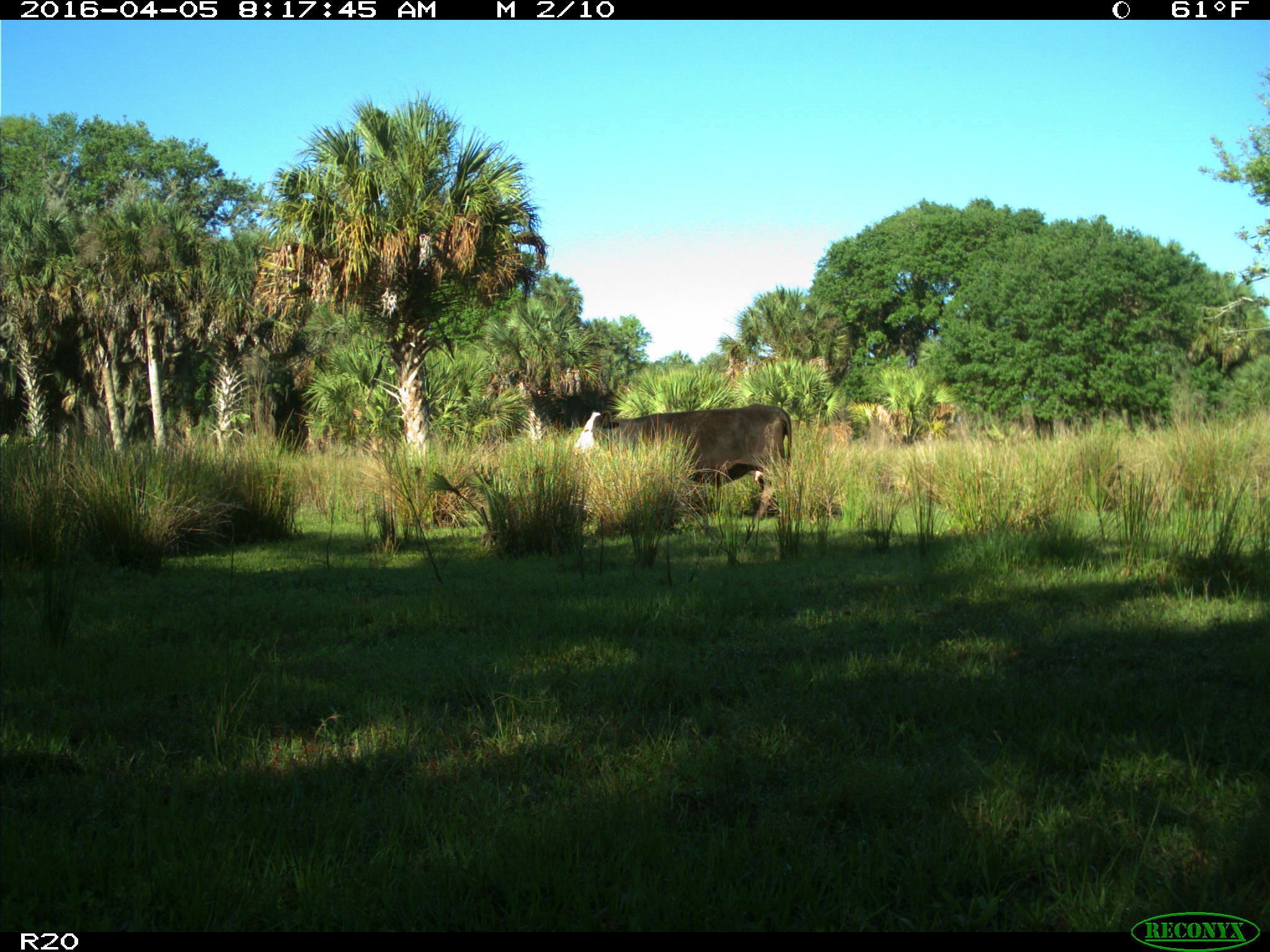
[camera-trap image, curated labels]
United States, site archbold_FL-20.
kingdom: Animalia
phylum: Chordata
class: Mammalia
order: Artiodactyla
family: Bovidae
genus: Bos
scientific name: Bos taurus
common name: domestic cow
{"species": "Bos taurus (domestic cow)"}